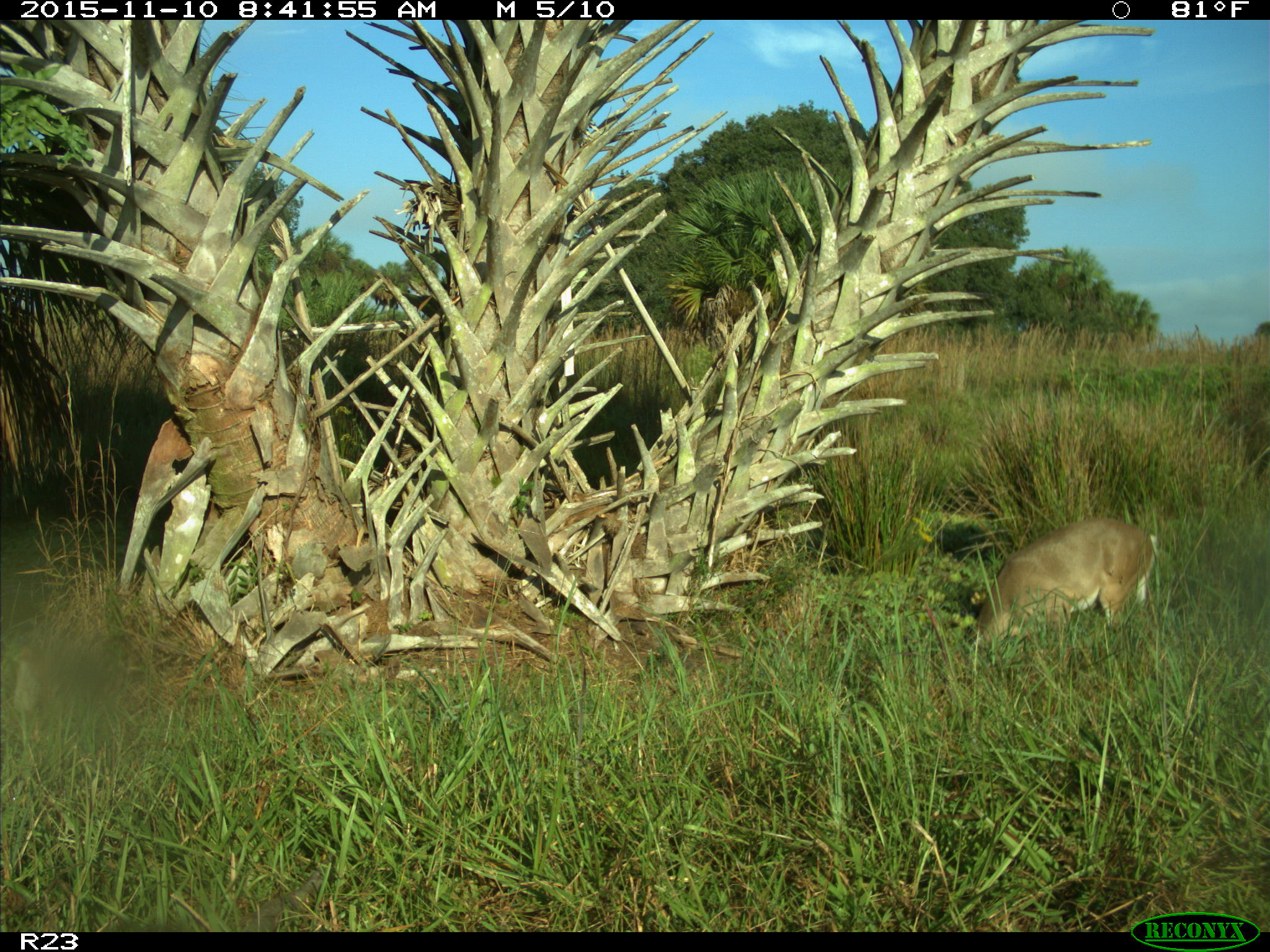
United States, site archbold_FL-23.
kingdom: Animalia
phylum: Chordata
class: Mammalia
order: Artiodactyla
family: Cervidae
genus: Odocoileus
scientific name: Odocoileus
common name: deer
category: unidentified deer